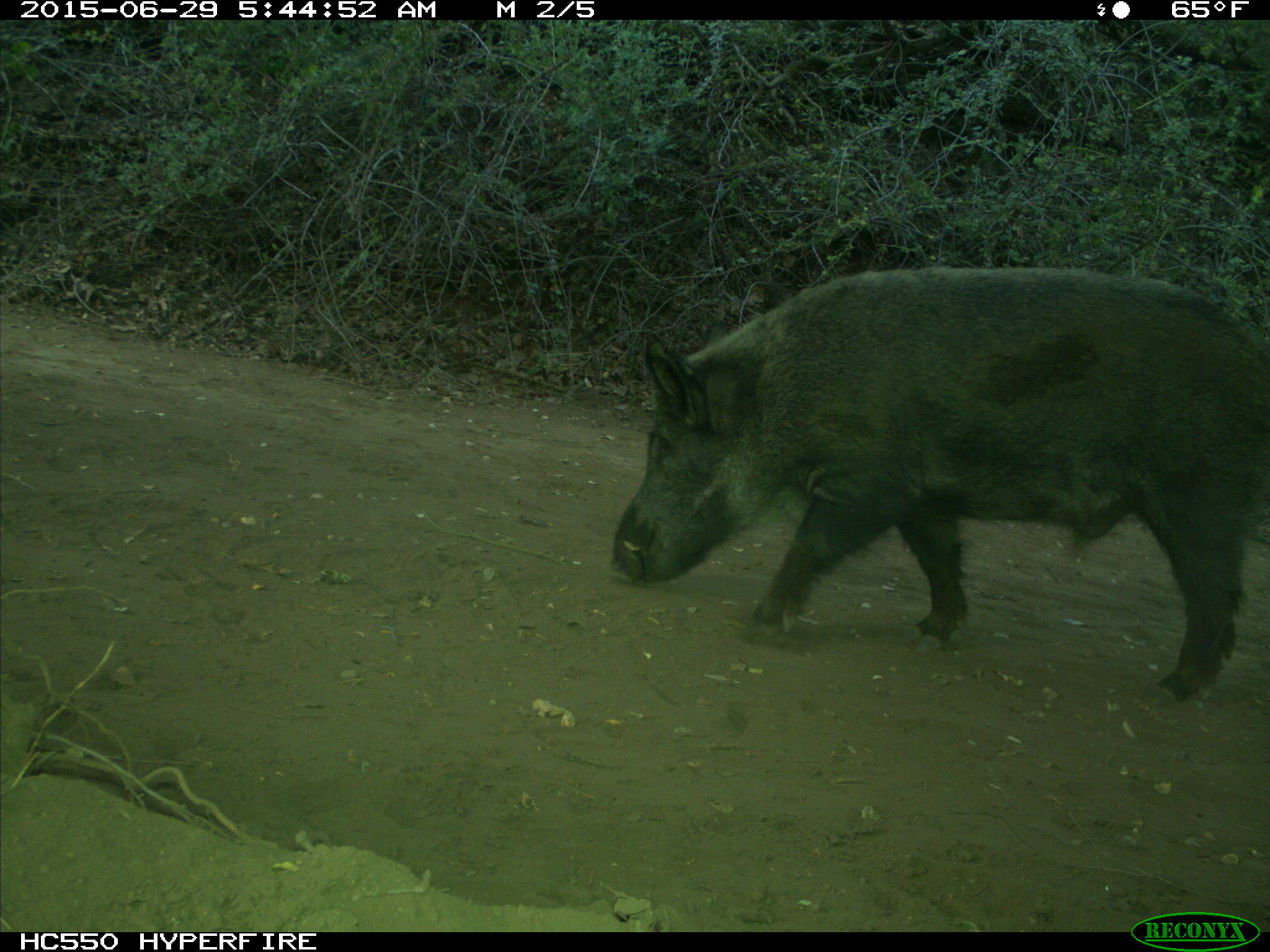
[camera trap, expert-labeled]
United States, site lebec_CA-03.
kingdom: Animalia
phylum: Chordata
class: Mammalia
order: Artiodactyla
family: Suidae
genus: Sus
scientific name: Sus scrofa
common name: wild boar